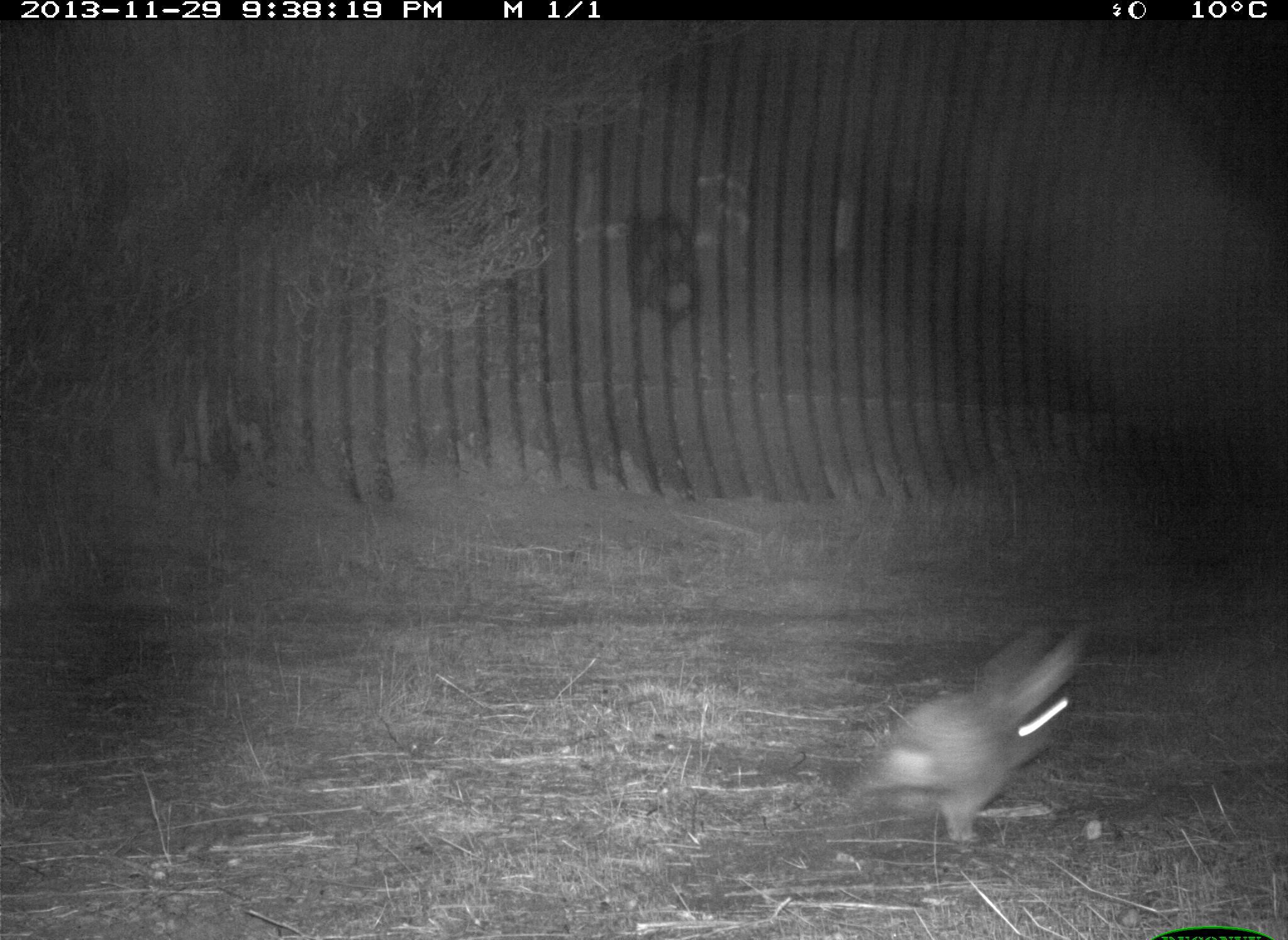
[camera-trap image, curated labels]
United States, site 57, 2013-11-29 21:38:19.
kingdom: Animalia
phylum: Chordata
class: Mammalia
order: Lagomorpha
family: Leporidae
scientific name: Leporidae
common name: rabbits and hares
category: rabbit